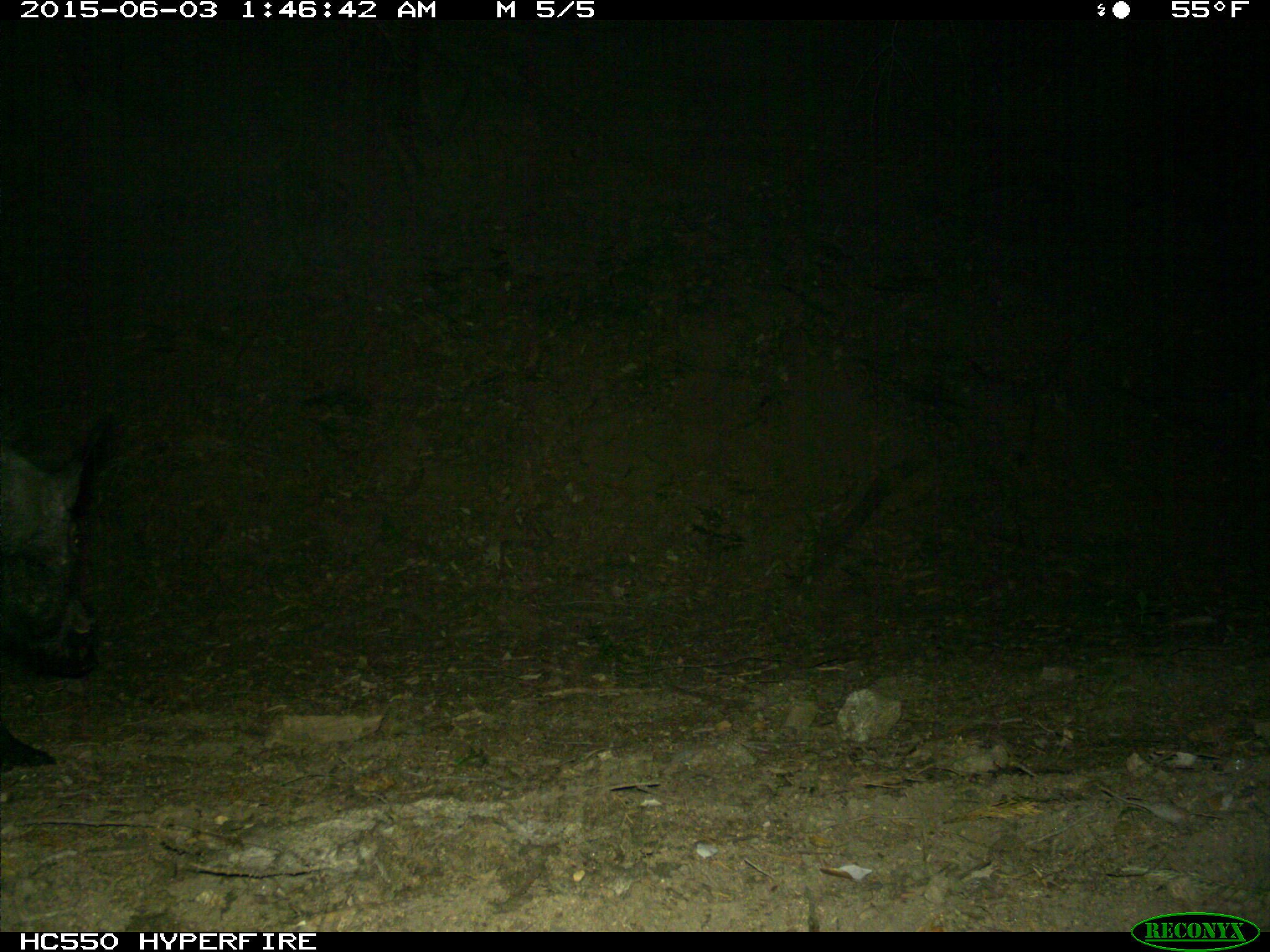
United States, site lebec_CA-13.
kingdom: Animalia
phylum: Chordata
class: Mammalia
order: Artiodactyla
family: Suidae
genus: Sus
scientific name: Sus scrofa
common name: wild boar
Sus scrofa (wild boar).